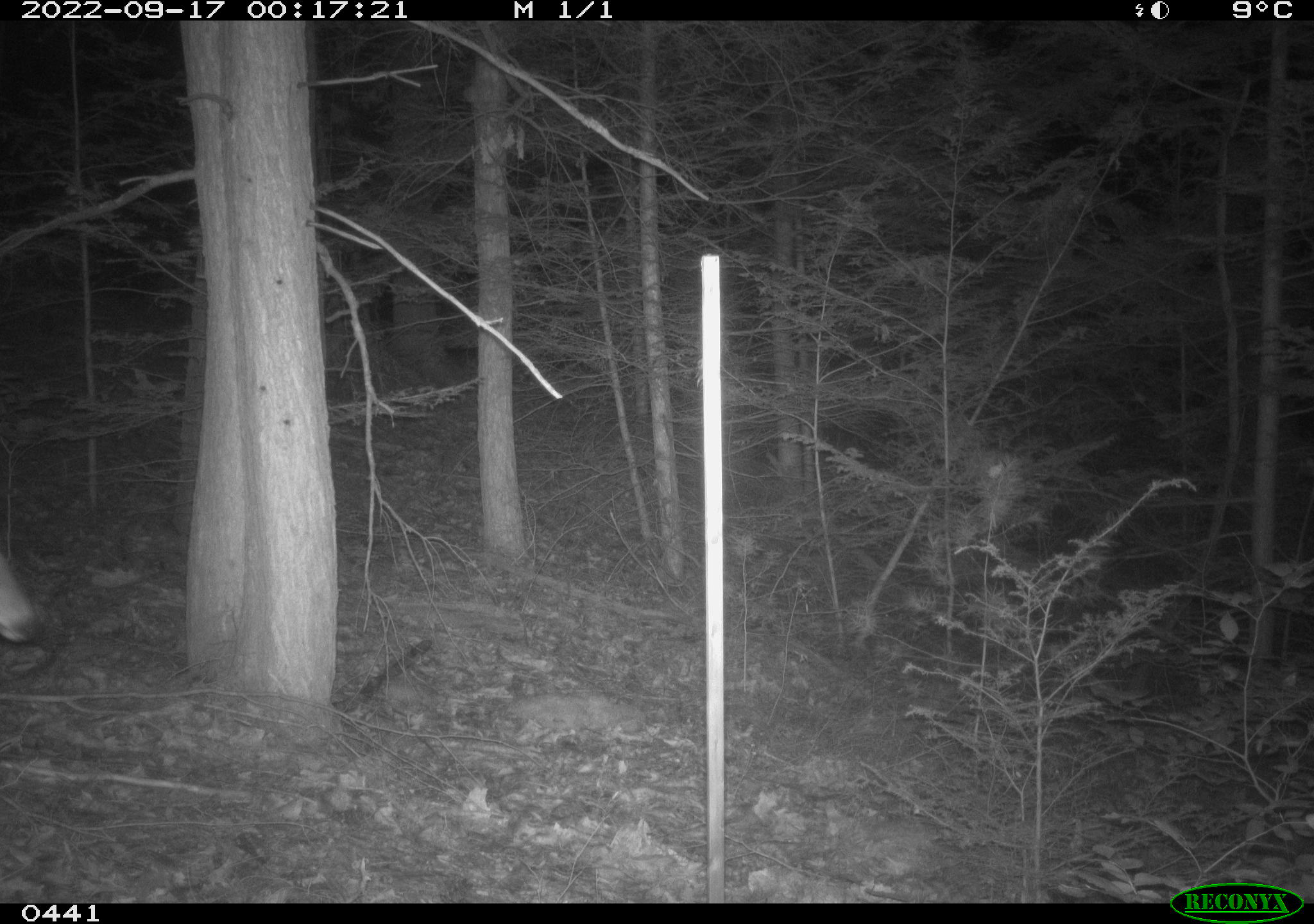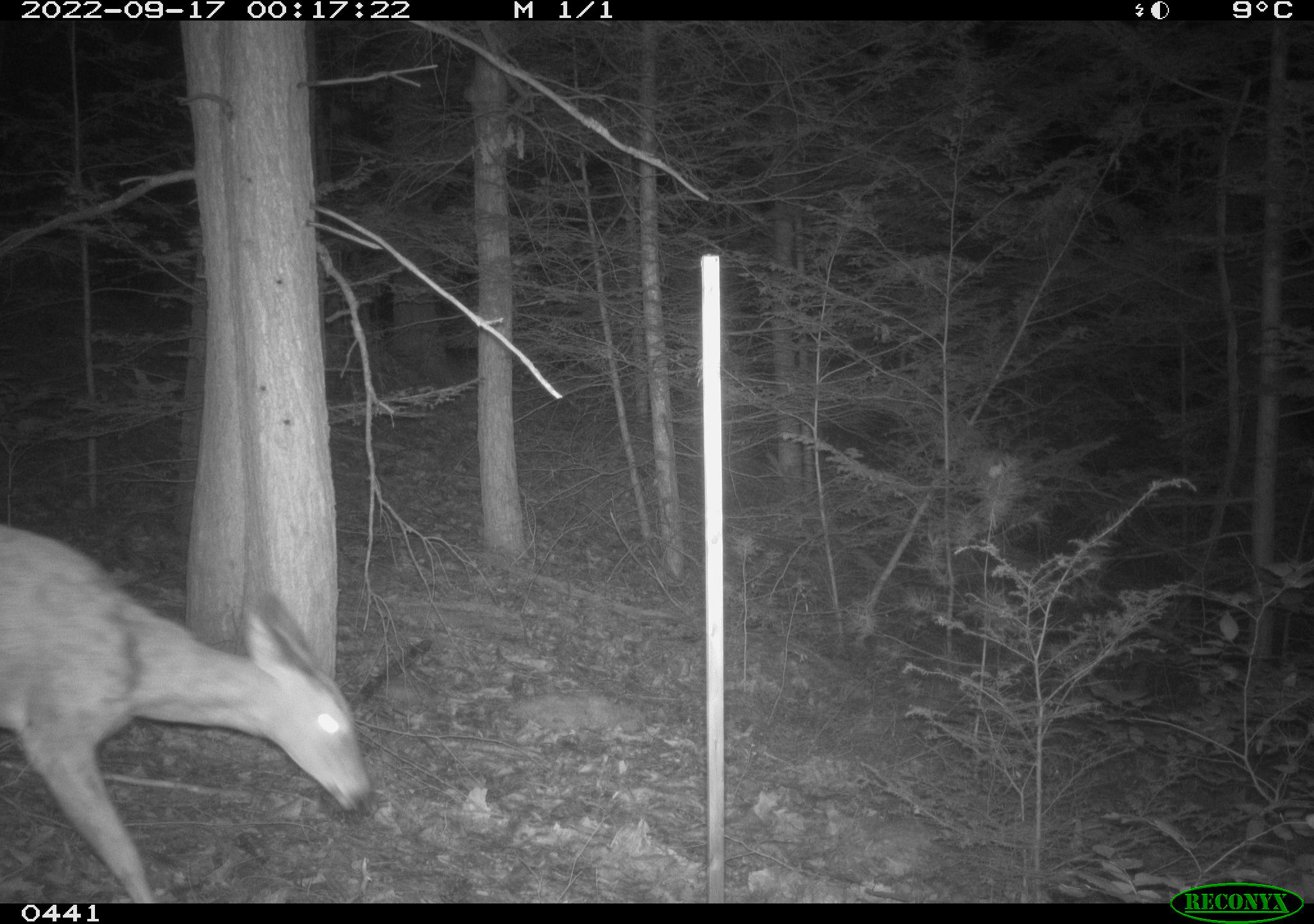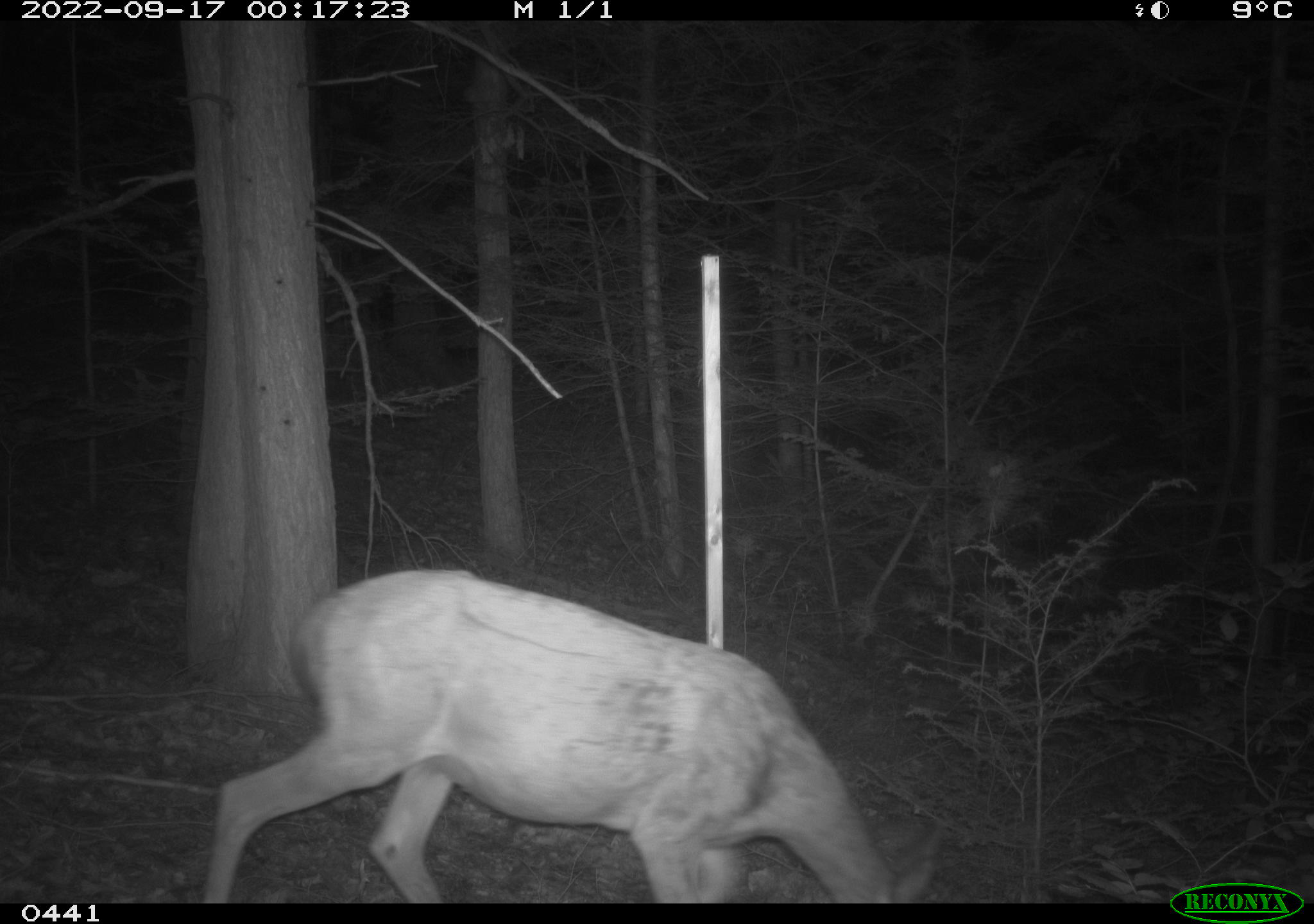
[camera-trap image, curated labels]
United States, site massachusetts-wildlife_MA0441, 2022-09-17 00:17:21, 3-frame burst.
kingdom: Animalia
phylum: Chordata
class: Mammalia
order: Artiodactyla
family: Cervidae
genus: Odocoileus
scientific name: Odocoileus virginianus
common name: white-tailed deer